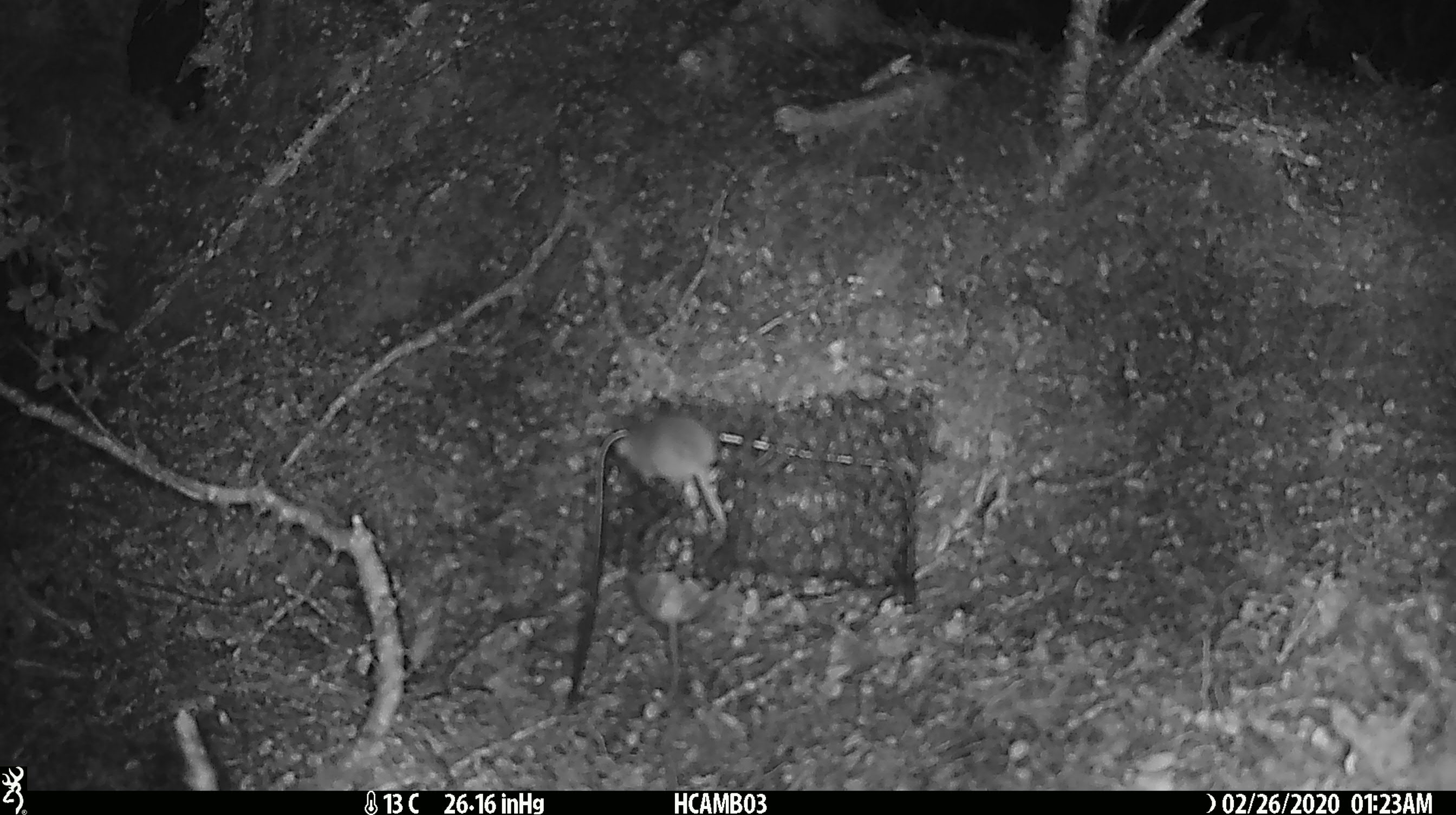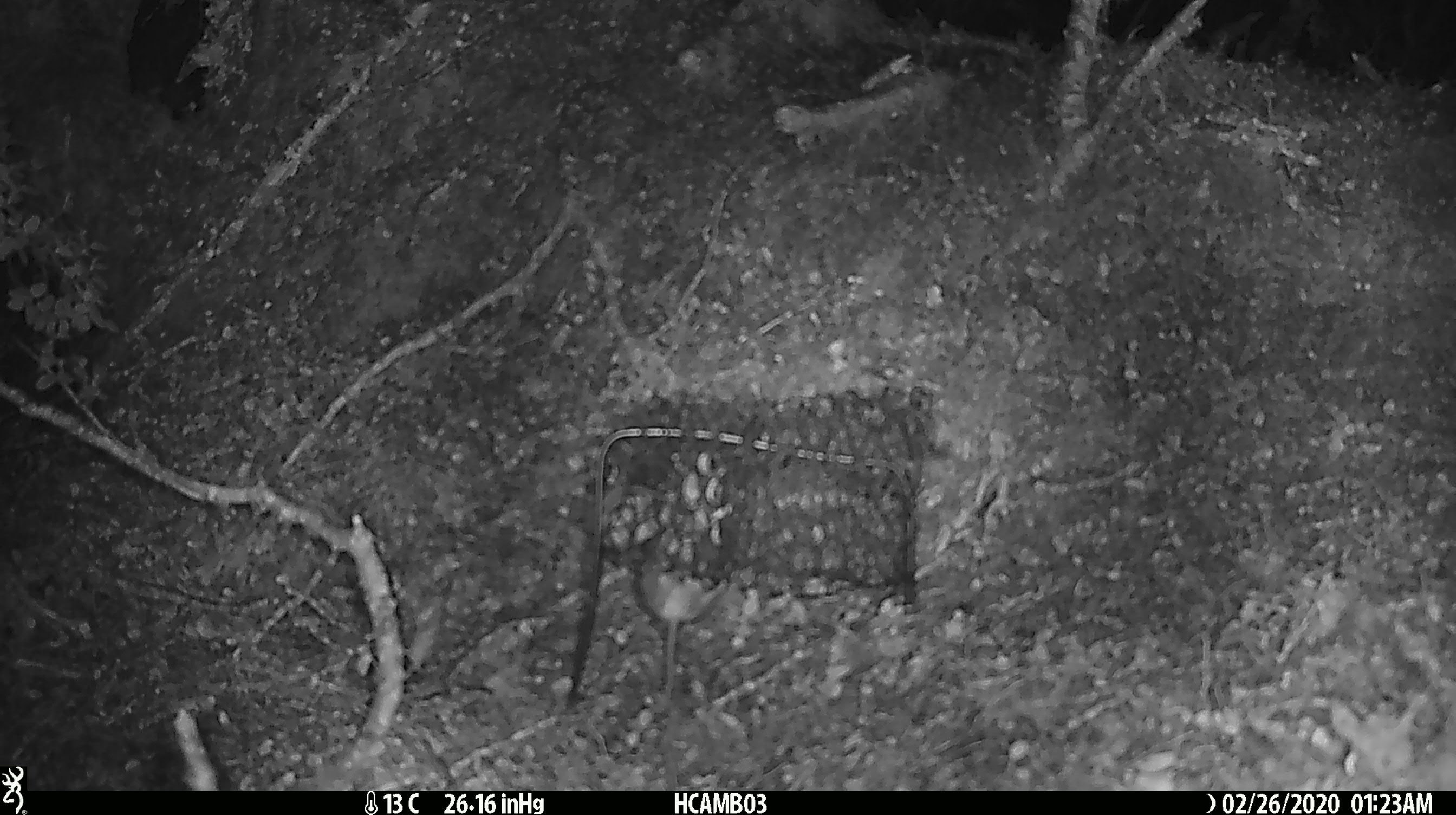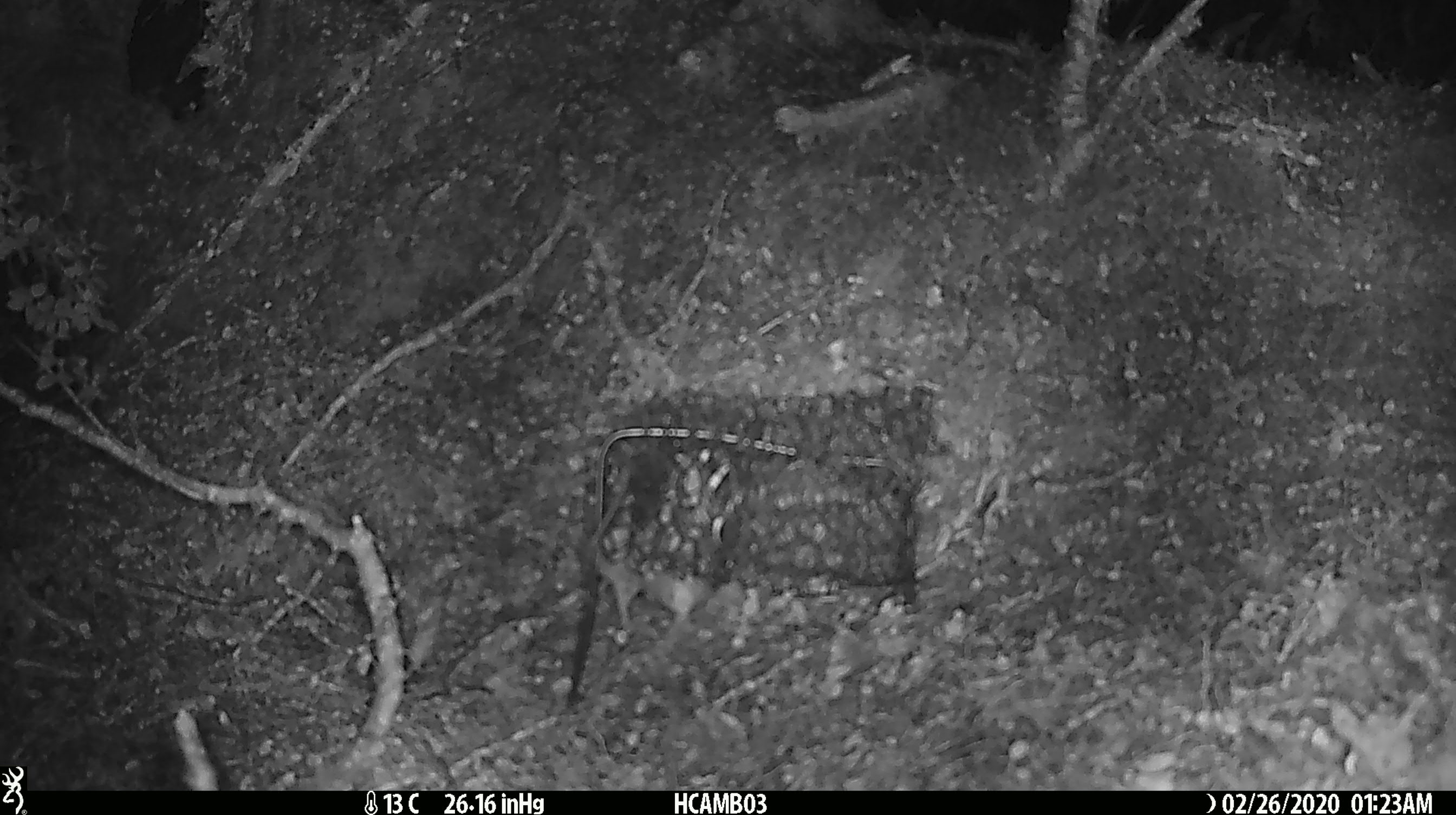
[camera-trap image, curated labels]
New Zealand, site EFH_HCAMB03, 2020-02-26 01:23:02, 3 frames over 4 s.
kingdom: Animalia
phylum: Chordata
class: Mammalia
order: Rodentia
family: Muridae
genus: Mus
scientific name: Mus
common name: mouse